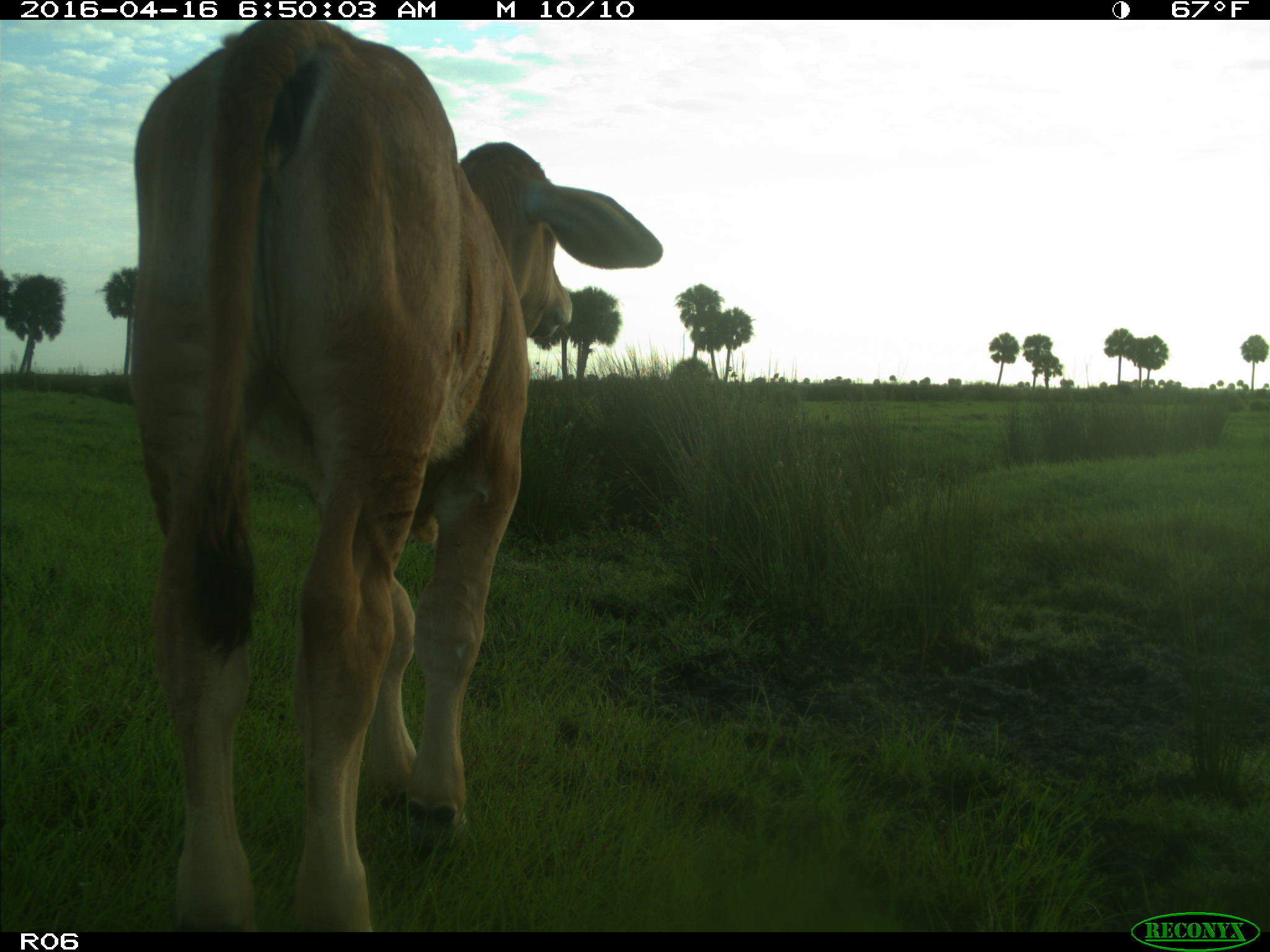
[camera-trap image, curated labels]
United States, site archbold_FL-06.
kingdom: Animalia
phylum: Chordata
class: Mammalia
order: Artiodactyla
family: Bovidae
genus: Bos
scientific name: Bos taurus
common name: domestic cow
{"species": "Bos taurus (domestic cow)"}